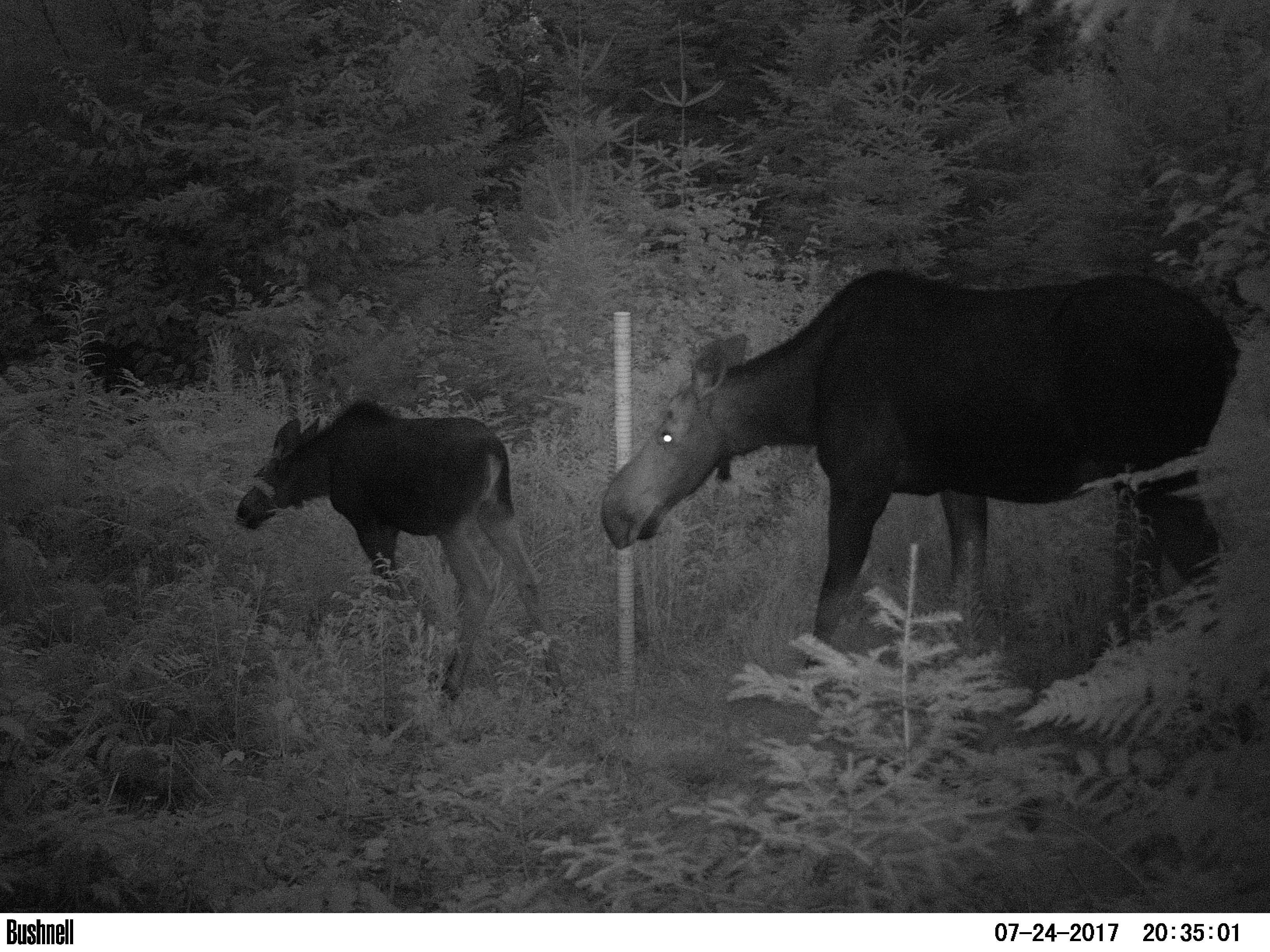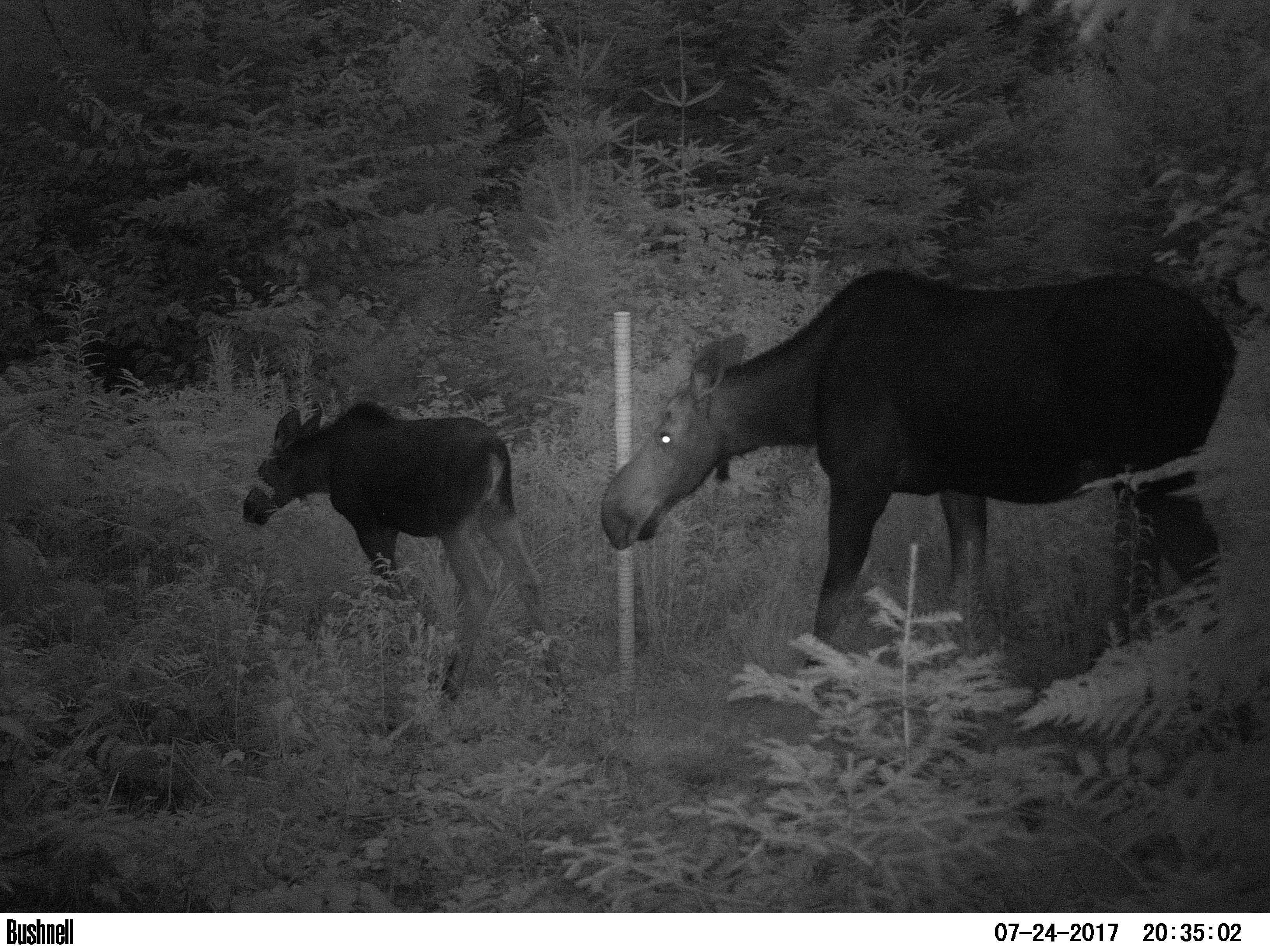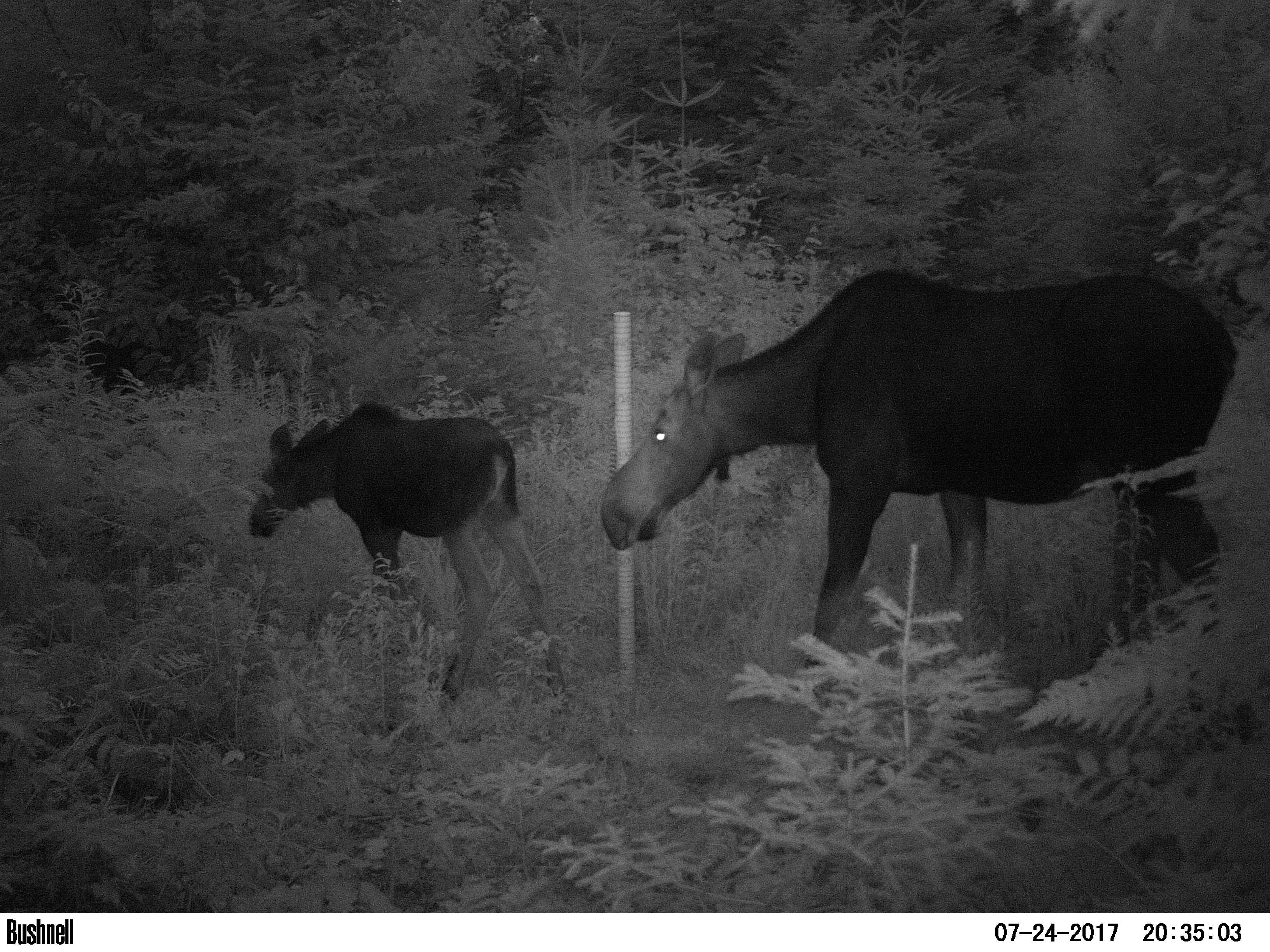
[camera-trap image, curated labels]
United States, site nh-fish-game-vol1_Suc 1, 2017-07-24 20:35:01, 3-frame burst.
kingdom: Animalia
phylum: Chordata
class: Mammalia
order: Artiodactyla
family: Cervidae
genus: Alces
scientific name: Alces alces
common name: moose